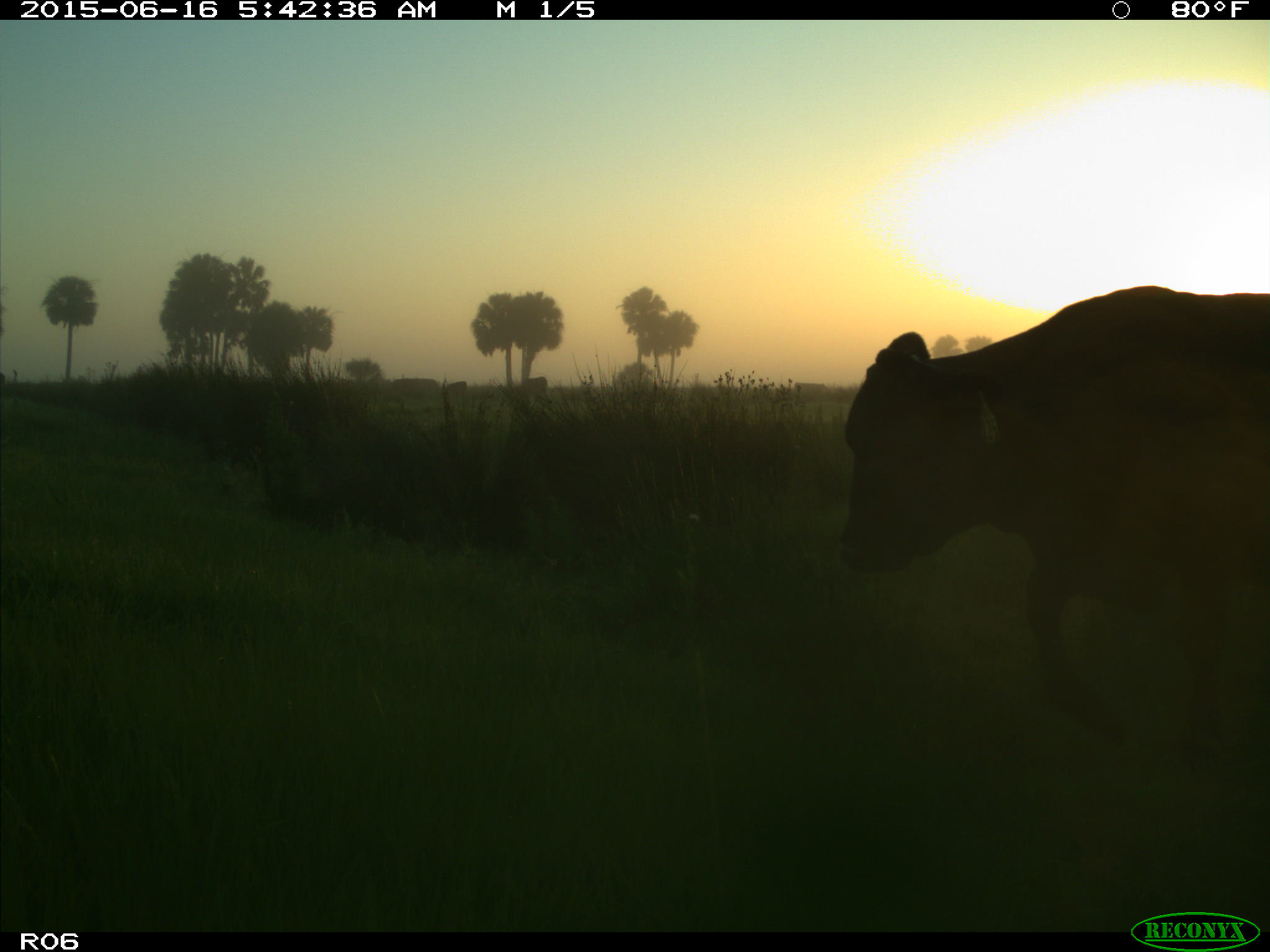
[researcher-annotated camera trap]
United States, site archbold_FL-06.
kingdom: Animalia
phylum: Chordata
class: Mammalia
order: Artiodactyla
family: Bovidae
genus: Bos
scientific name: Bos taurus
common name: domestic cow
Bos taurus (domestic cow).